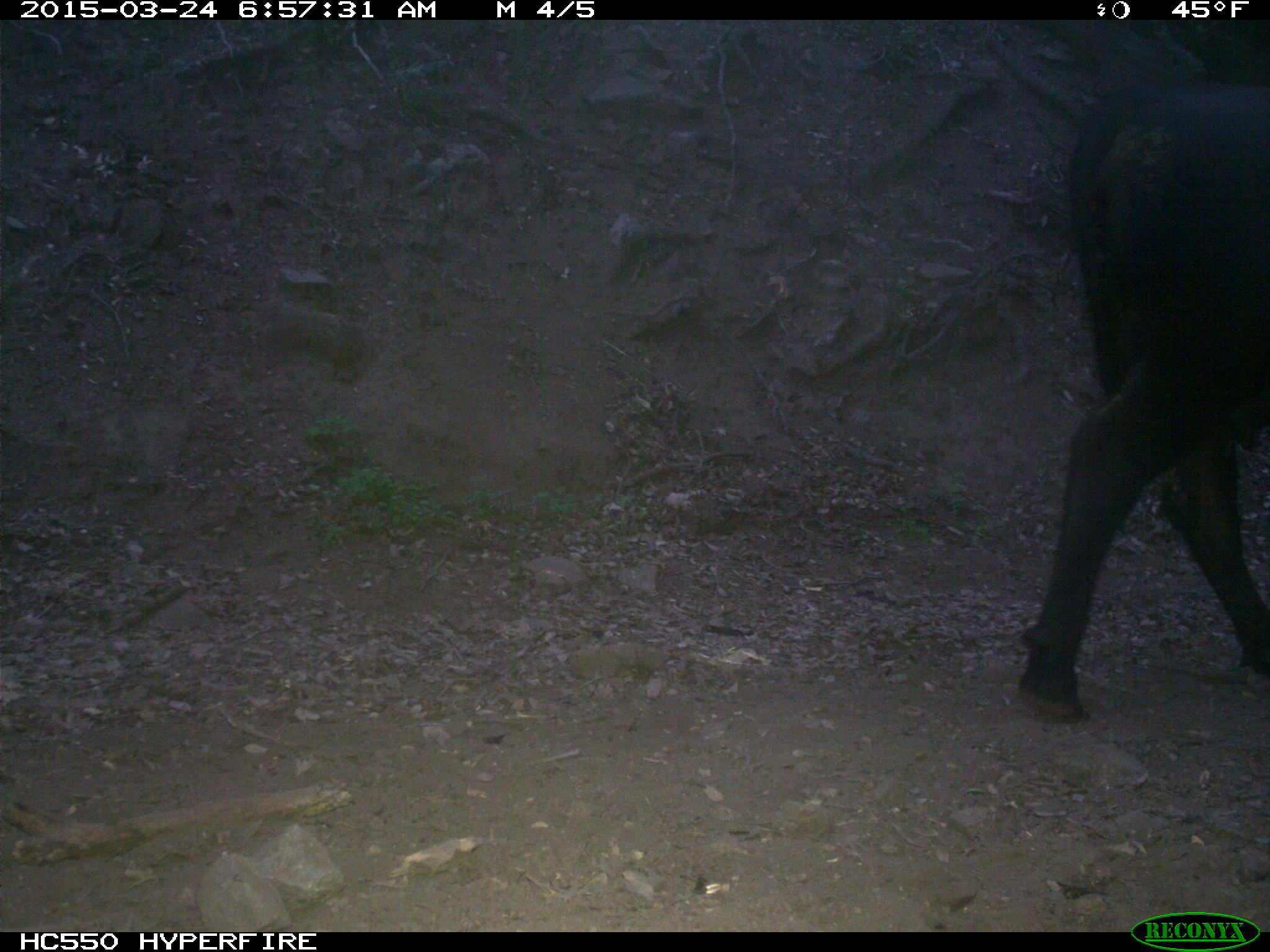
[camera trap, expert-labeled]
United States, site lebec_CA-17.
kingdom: Animalia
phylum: Chordata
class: Mammalia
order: Artiodactyla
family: Bovidae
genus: Bos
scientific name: Bos taurus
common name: domestic cow